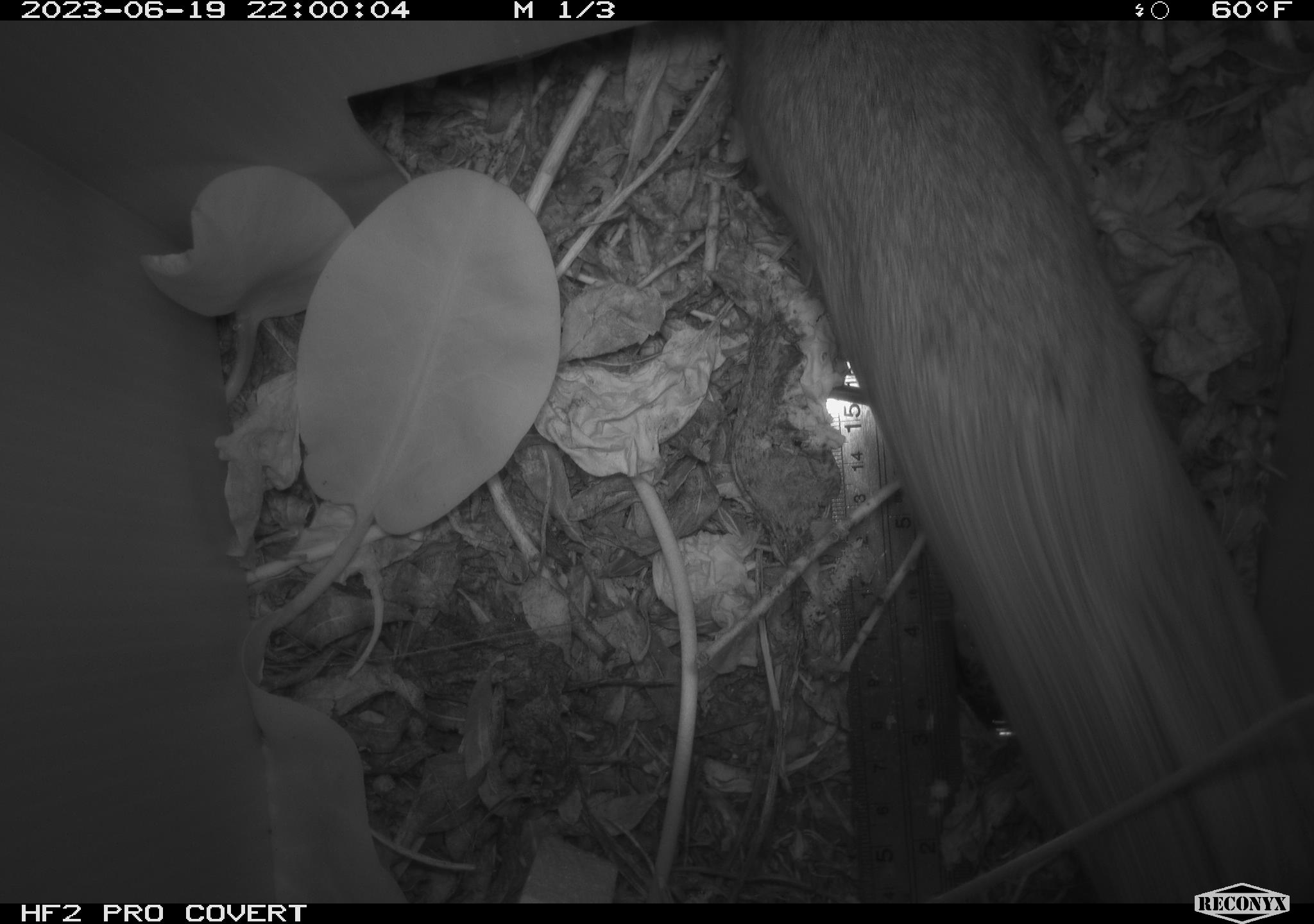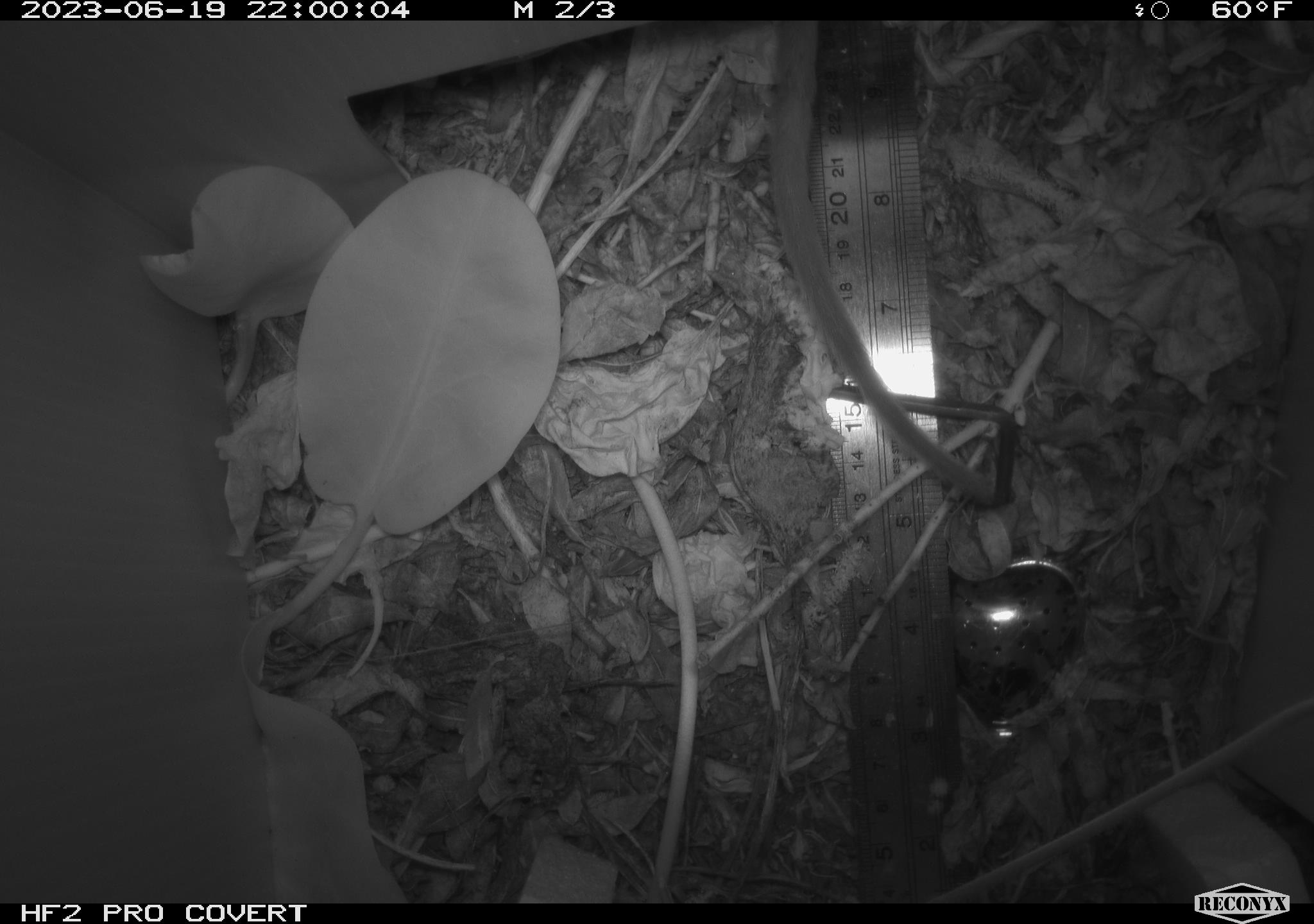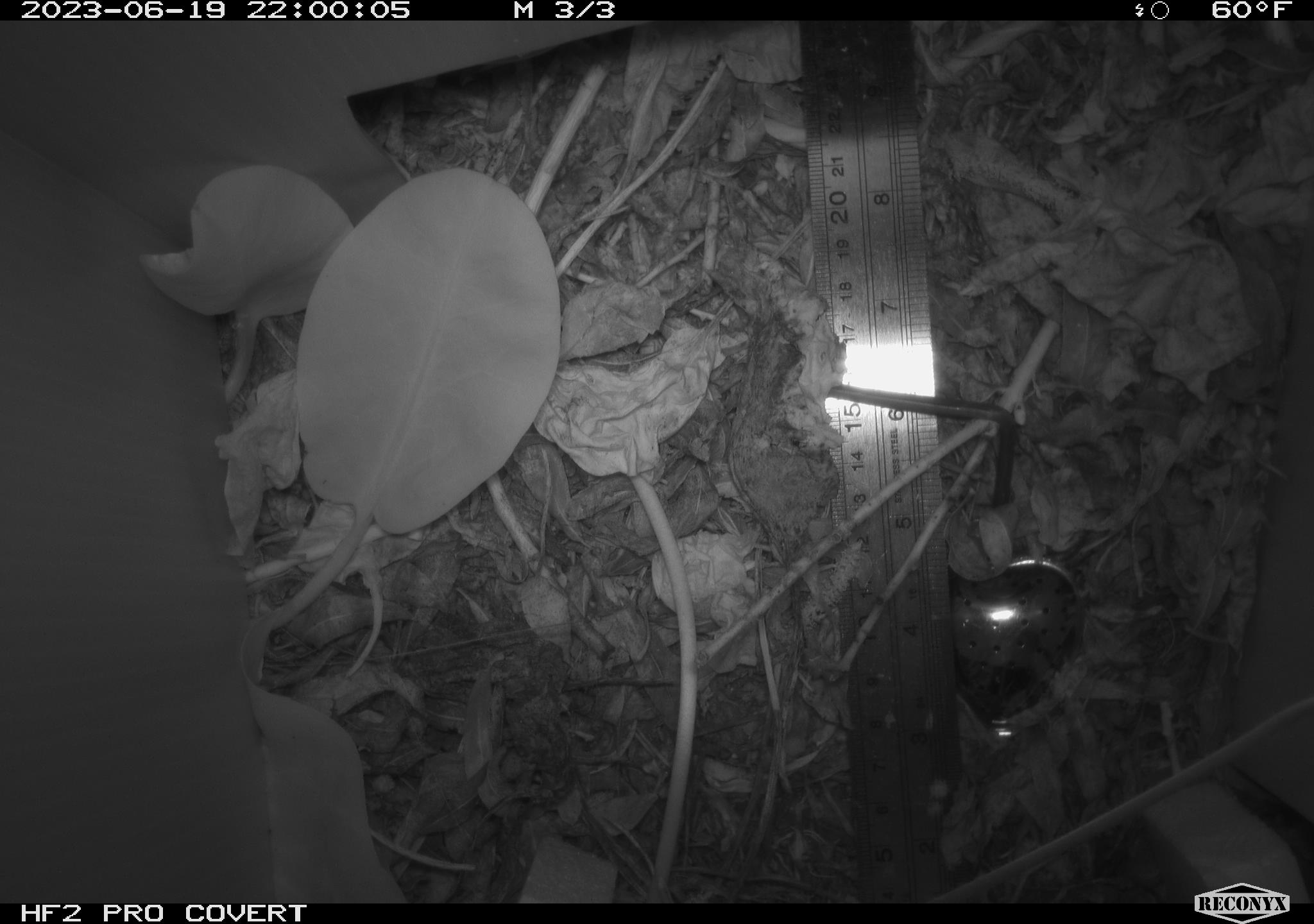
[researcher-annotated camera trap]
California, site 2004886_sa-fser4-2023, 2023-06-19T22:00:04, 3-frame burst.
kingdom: Animalia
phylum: Chordata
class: Mammalia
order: Rodentia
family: Cricetidae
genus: Neotoma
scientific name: Neotoma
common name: pack rat or woodrat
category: neotoma species